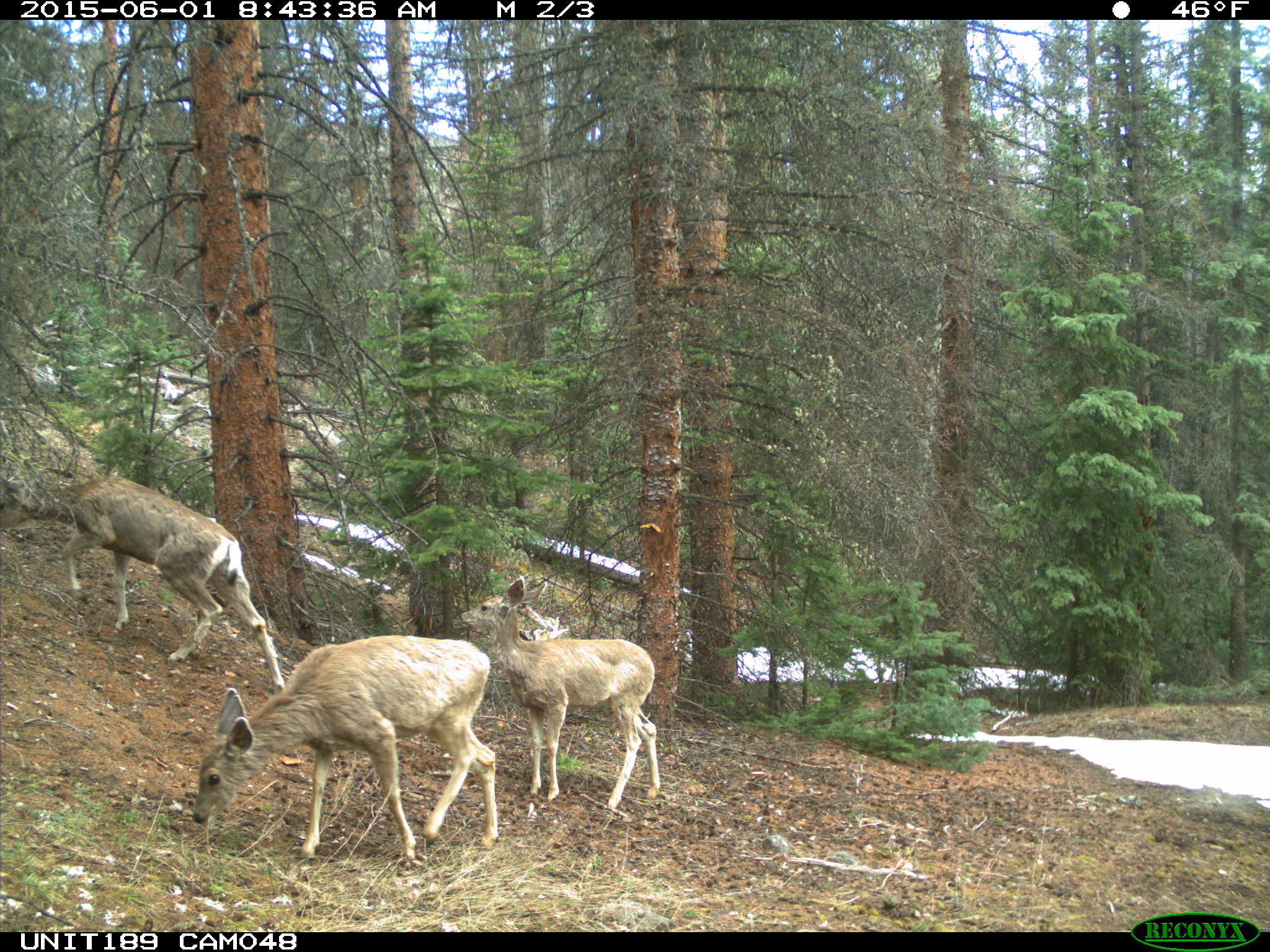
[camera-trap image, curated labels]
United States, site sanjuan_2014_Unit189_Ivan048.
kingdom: Animalia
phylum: Chordata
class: Mammalia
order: Artiodactyla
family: Cervidae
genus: Odocoileus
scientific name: Odocoileus hemionus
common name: mule deer